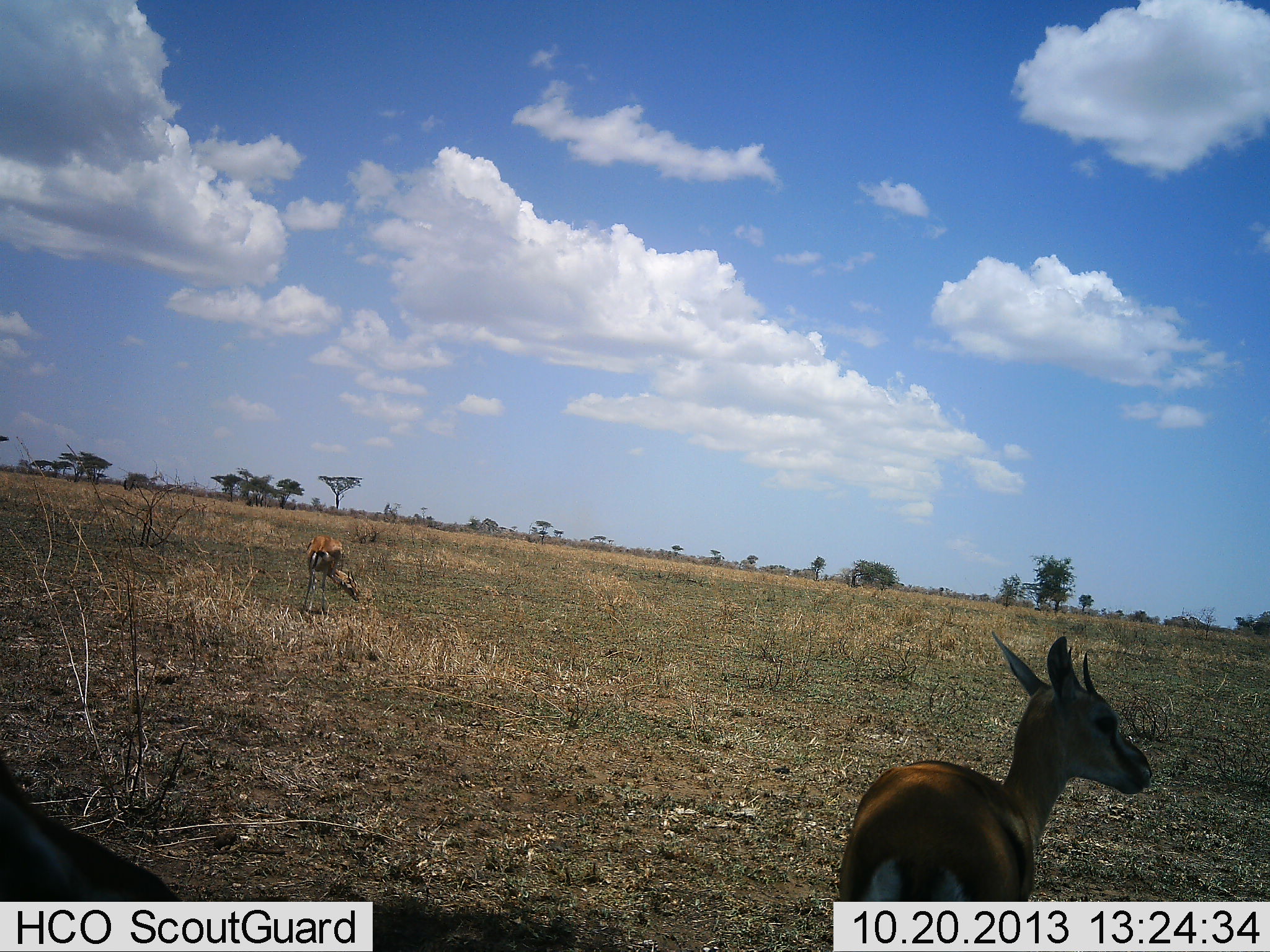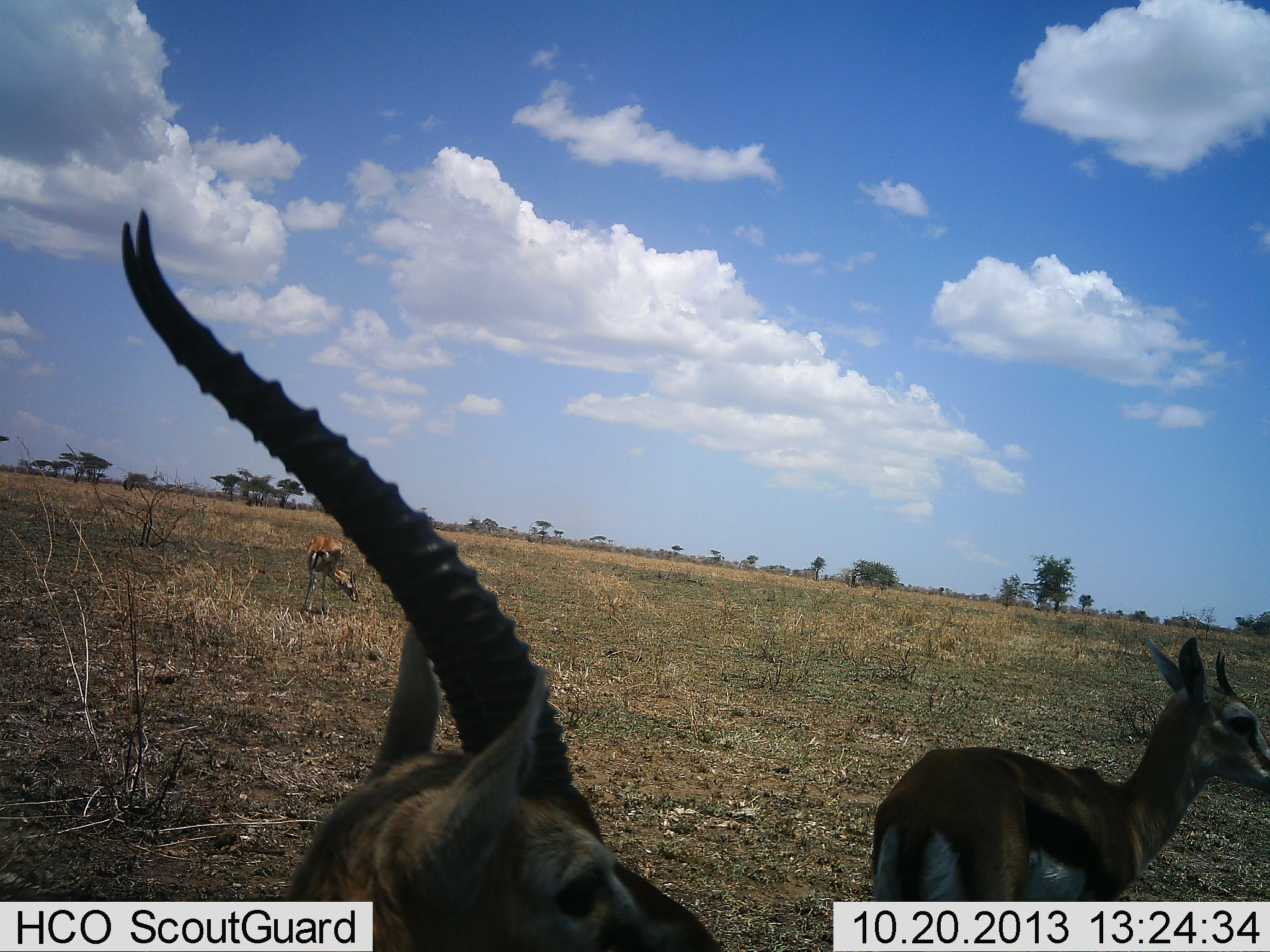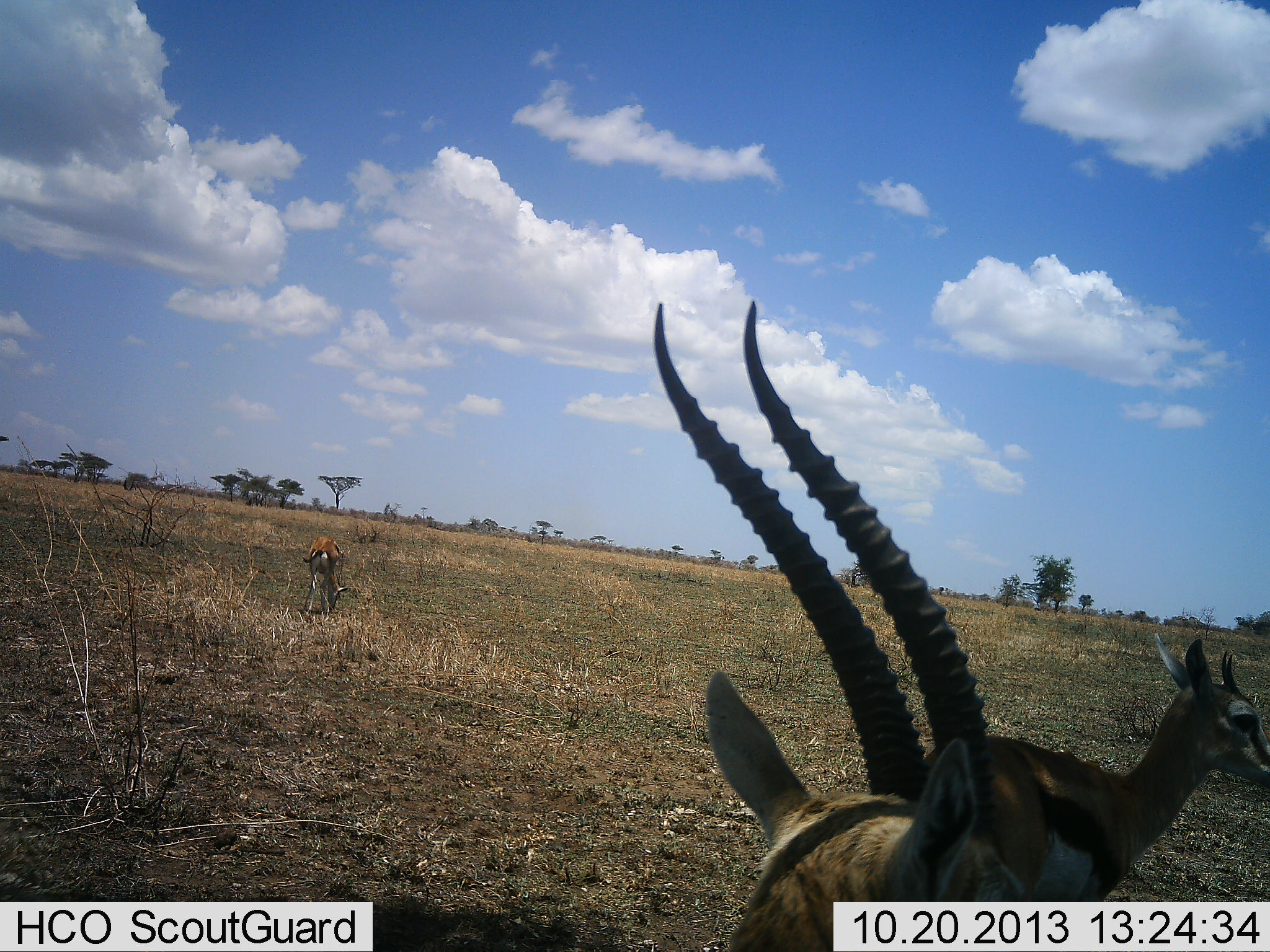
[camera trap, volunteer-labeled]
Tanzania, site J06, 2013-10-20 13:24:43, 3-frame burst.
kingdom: Animalia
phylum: Chordata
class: Mammalia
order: Artiodactyla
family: Bovidae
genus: Eudorcas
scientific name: Eudorcas thomsonii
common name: thomson's gazelle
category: gazellethomsons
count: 3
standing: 70%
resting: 10%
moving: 70%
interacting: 0%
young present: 0%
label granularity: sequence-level